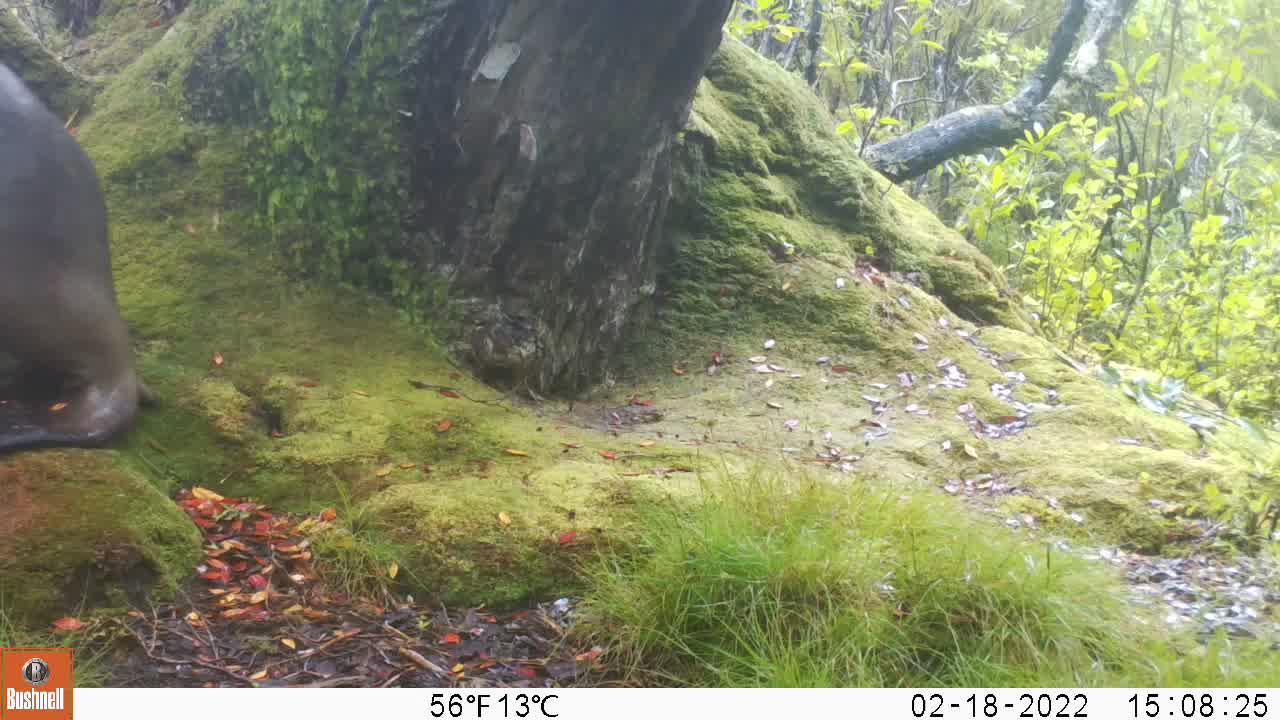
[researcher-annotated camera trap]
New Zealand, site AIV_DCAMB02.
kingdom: Animalia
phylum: Chordata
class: Mammalia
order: Carnivora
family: Otariidae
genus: Phocarctos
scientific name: Phocarctos hookeri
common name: new zealand sea lion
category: sealion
Sealion (new zealand sea lion) (Phocarctos hookeri).